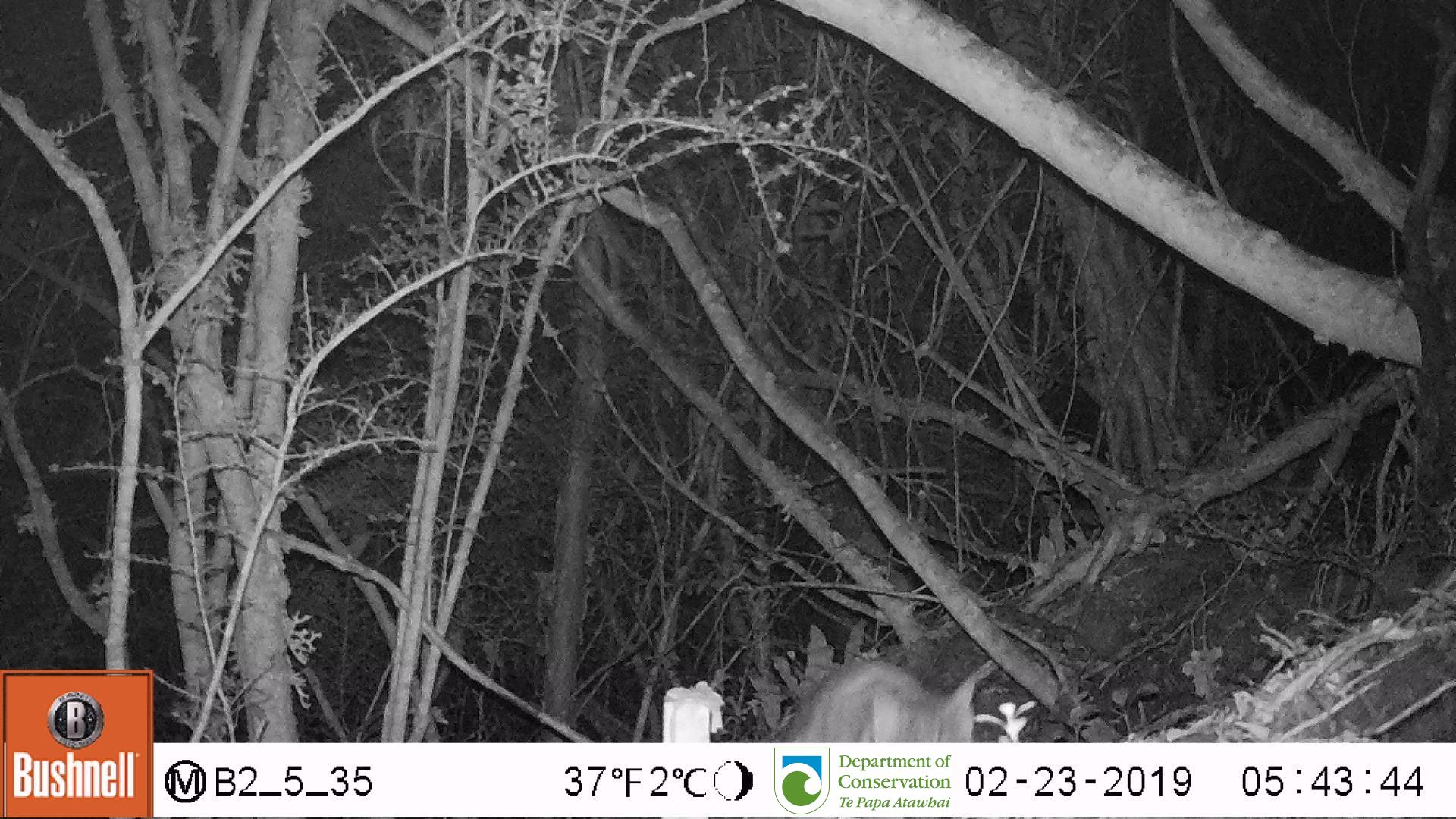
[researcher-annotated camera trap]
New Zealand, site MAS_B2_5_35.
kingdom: Animalia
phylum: Chordata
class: Mammalia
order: Carnivora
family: Felidae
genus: Felis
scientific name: Felis catus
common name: domestic cat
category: cat